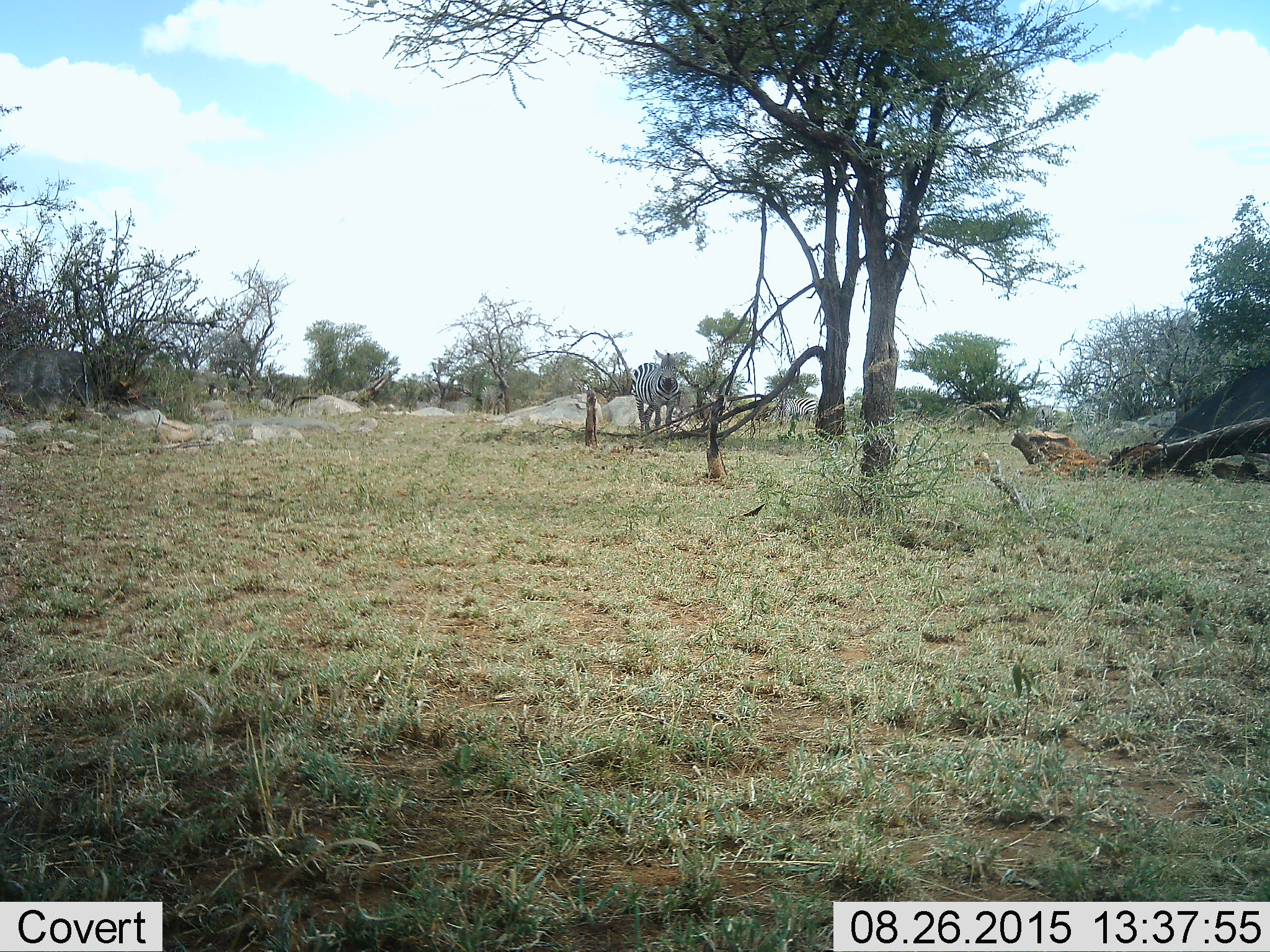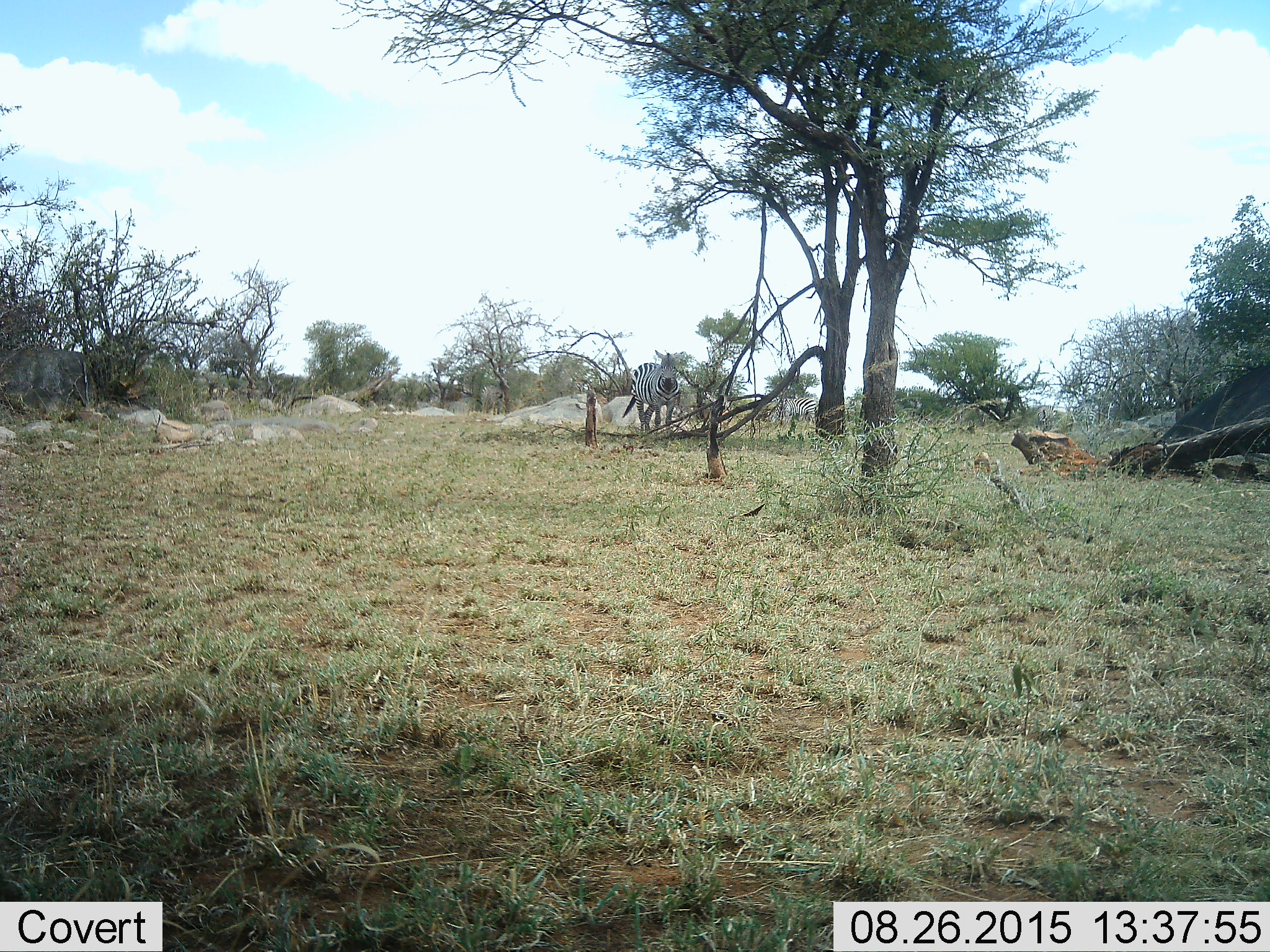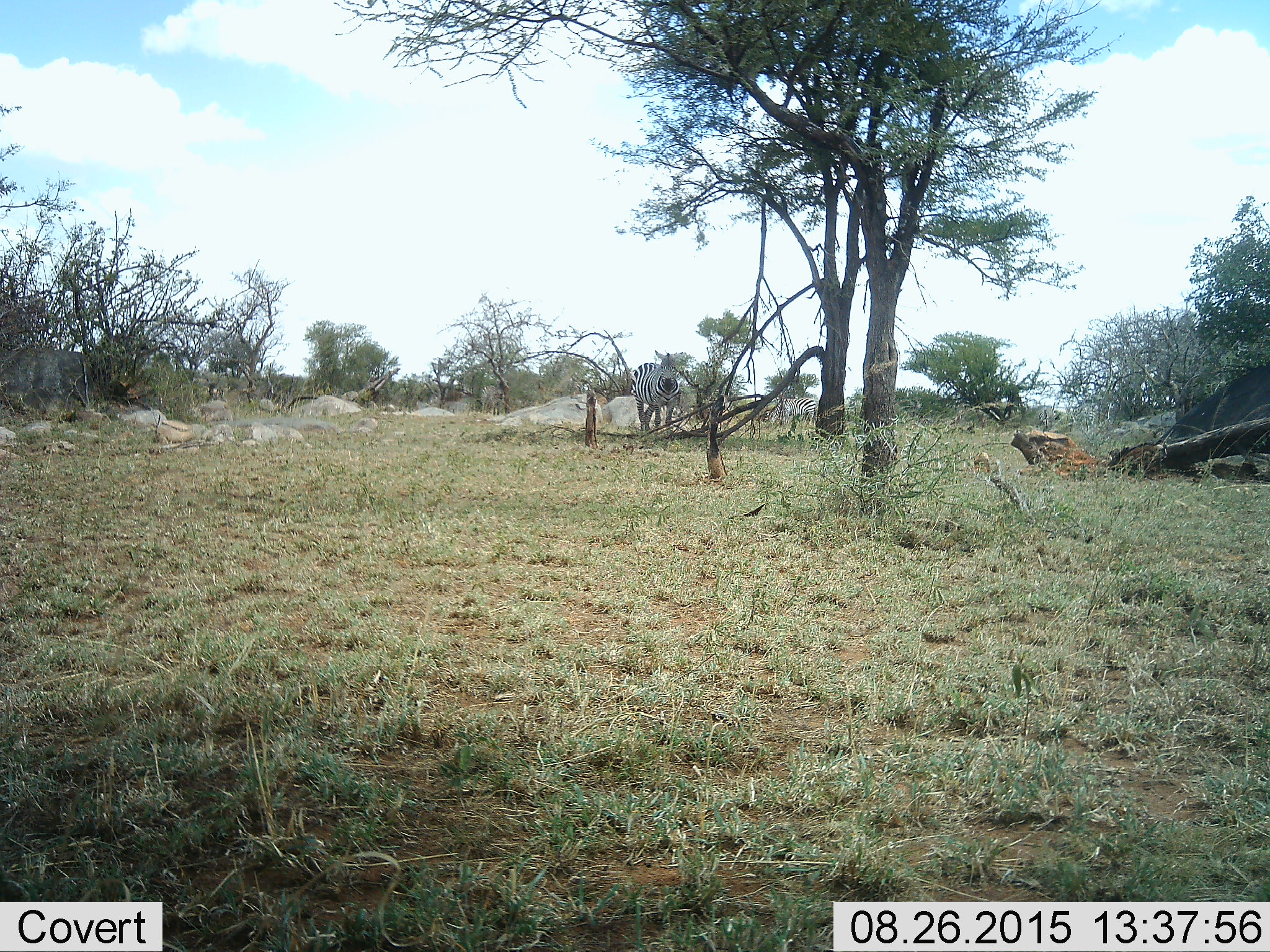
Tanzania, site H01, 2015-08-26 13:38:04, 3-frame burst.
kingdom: Animalia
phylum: Chordata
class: Mammalia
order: Perissodactyla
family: Equidae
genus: Equus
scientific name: Equus quagga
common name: plains zebra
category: zebra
Zebra (plains zebra) (Equus quagga), count 3. Behavior (volunteer vote fractions): standing 100%, resting 0%, moving 10%, interacting 0%. Young present (vote fraction): 0%. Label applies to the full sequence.